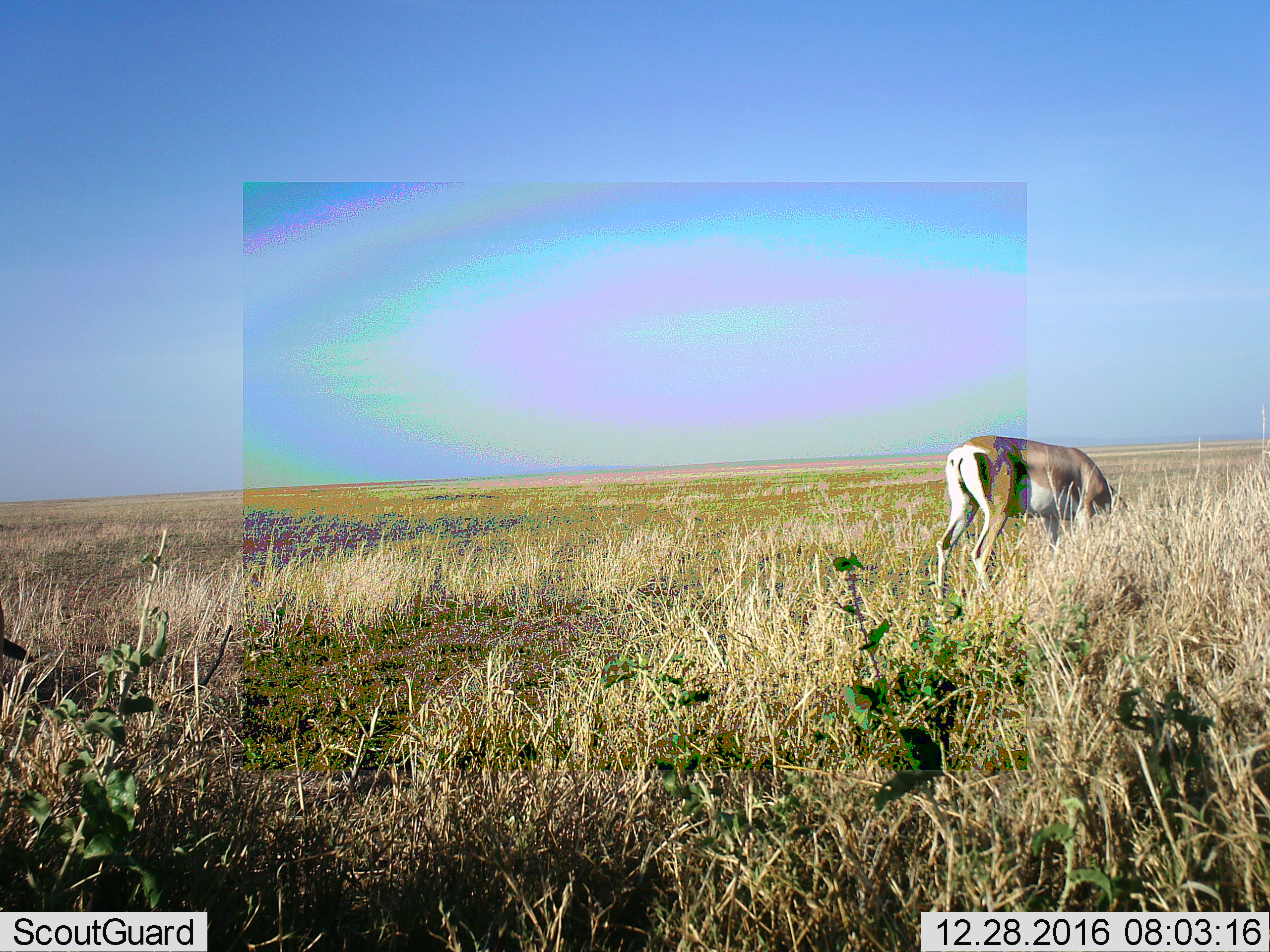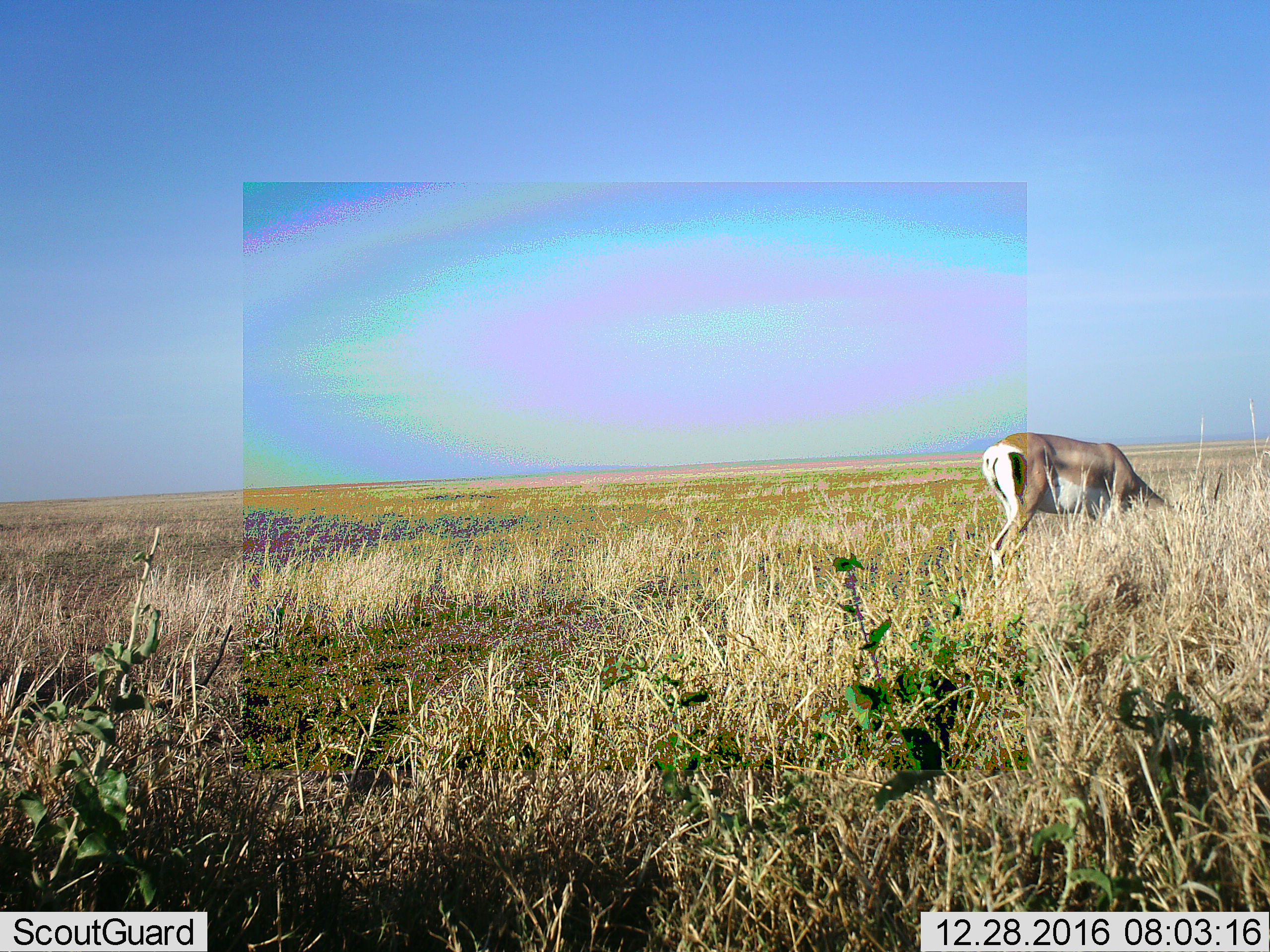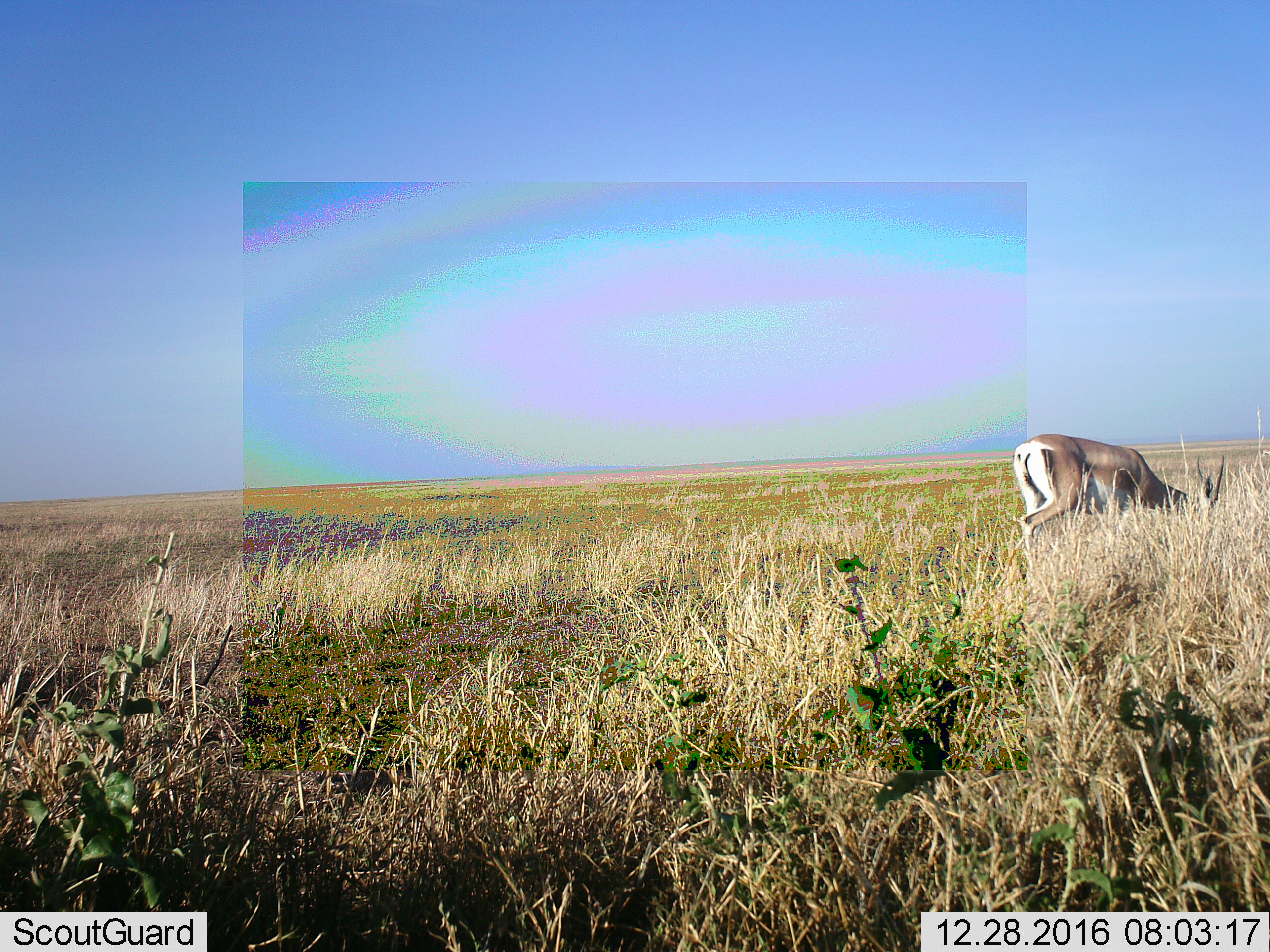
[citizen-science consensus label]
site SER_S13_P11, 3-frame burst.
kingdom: Animalia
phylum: Chordata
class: Mammalia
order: Artiodactyla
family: Bovidae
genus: Nanger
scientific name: Nanger granti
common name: grant's gazelle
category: gazellegrants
Gazellegrants (grant's gazelle) (Nanger granti), count 1. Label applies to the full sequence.